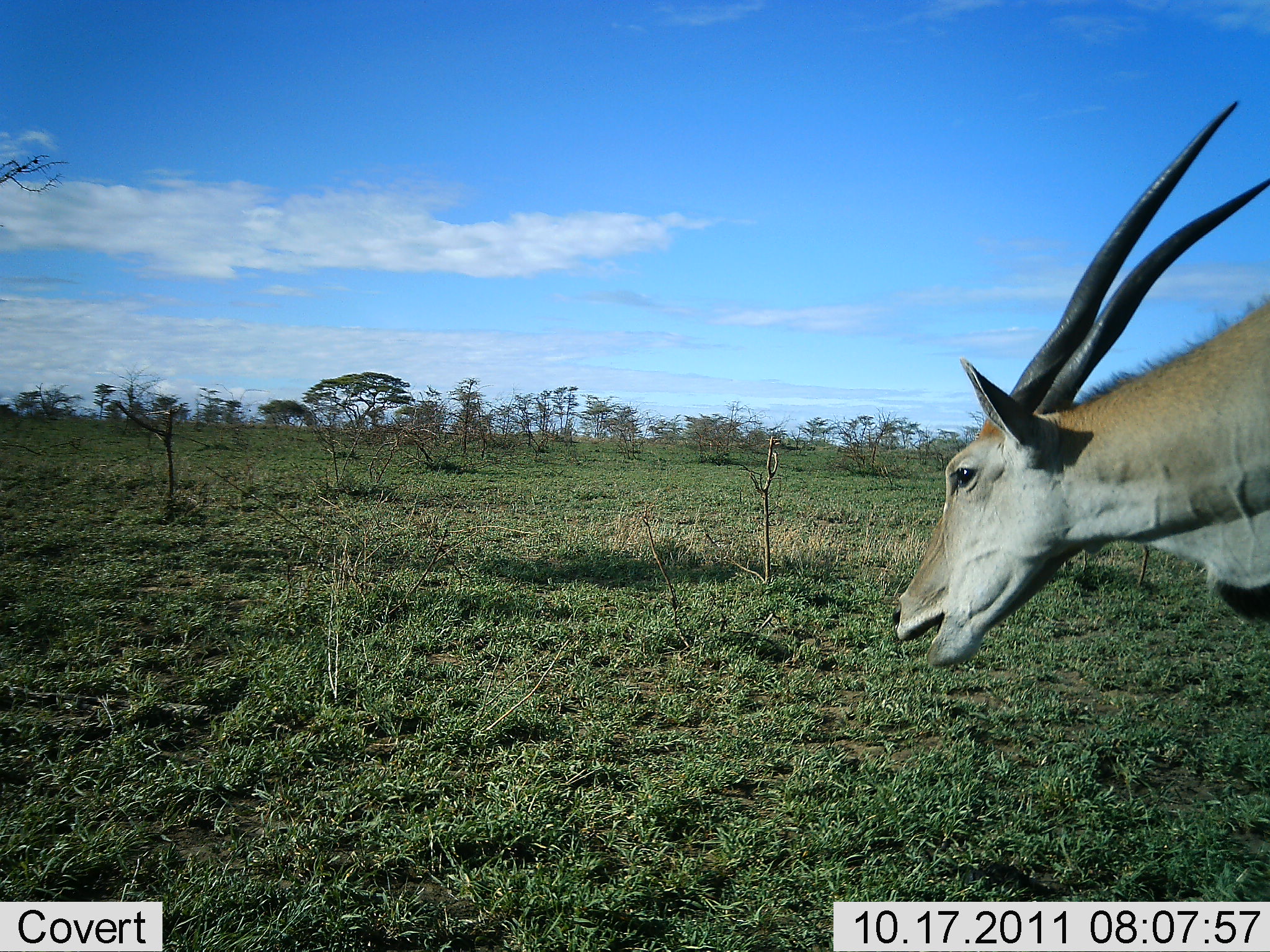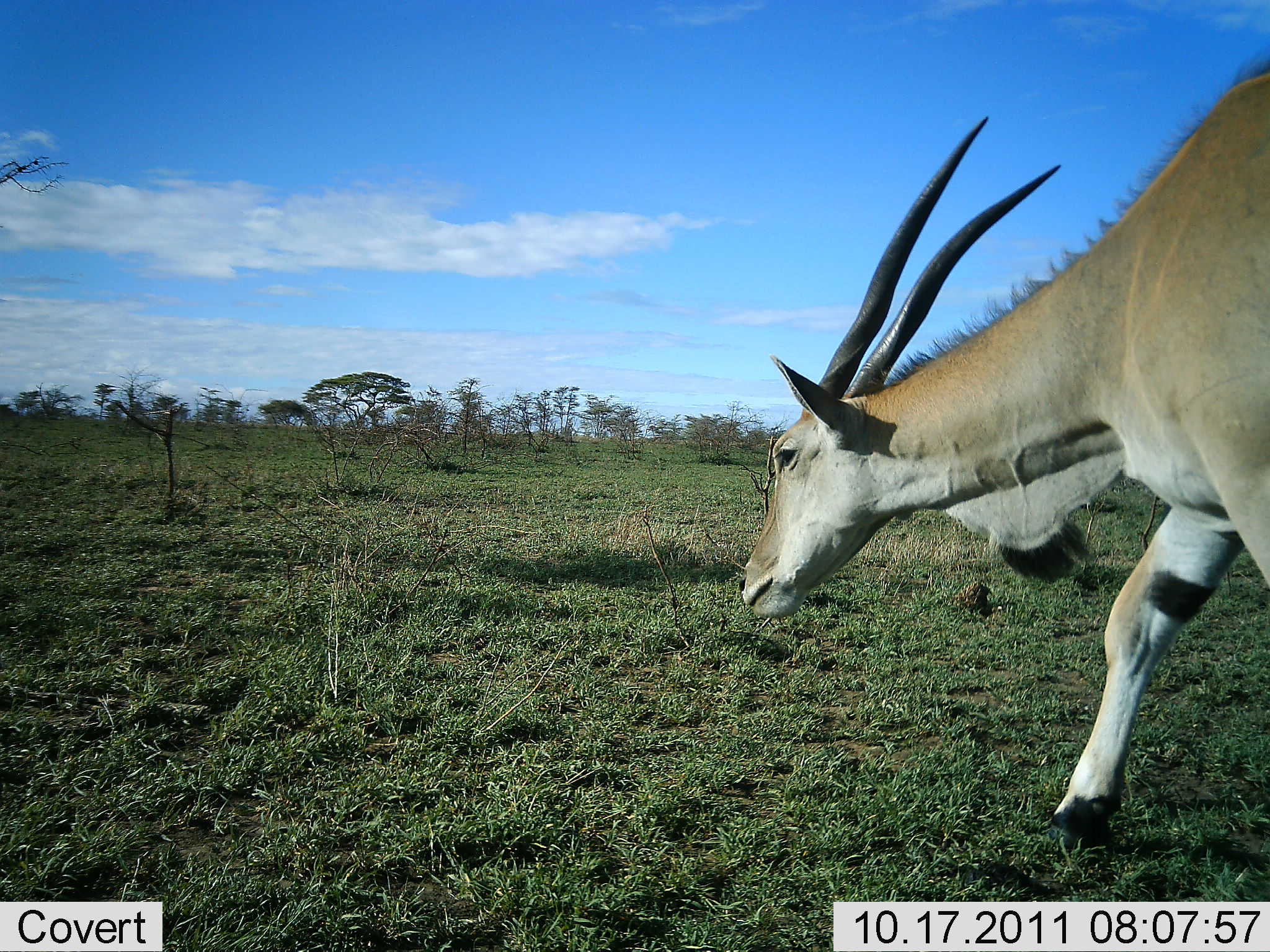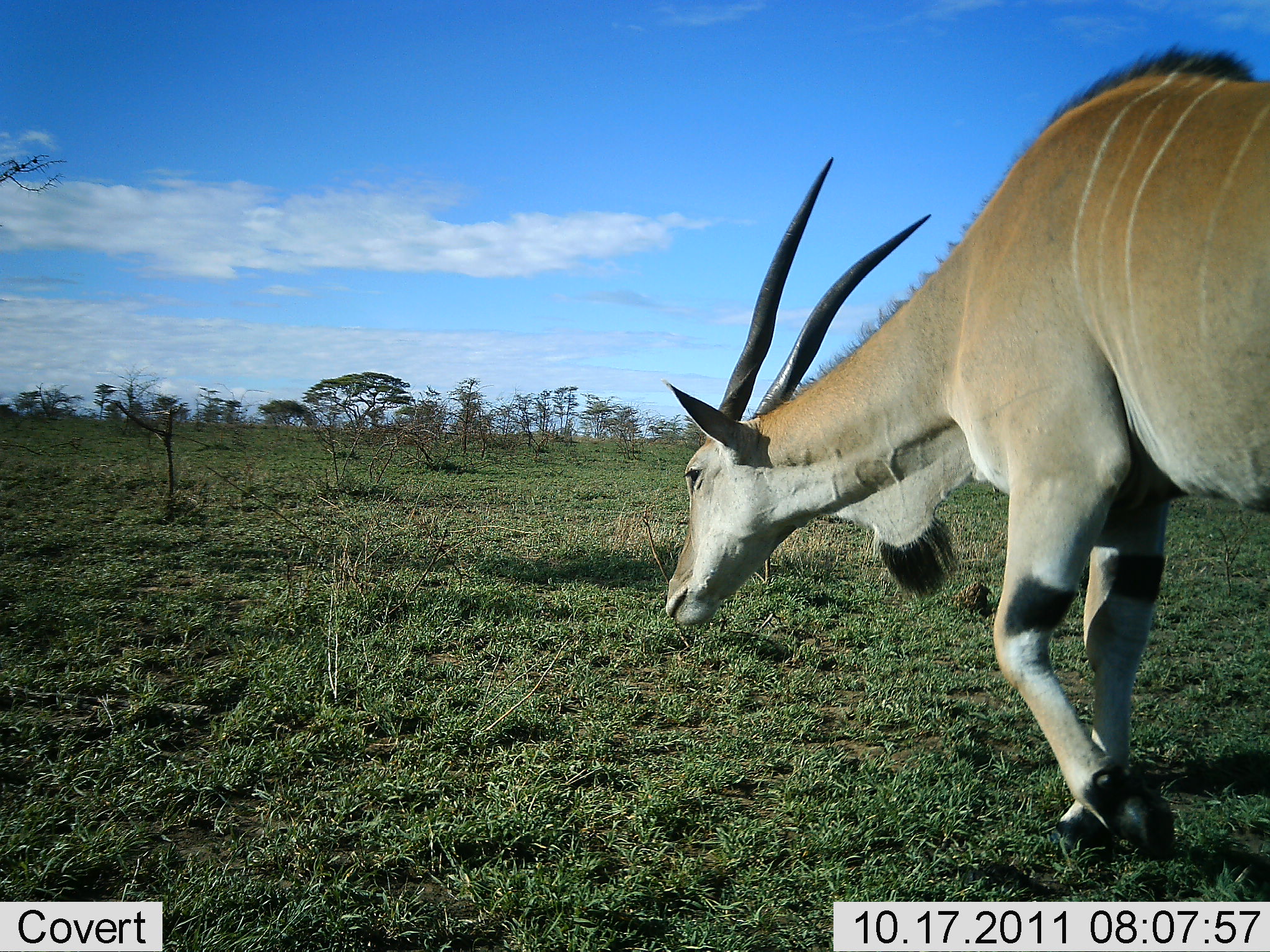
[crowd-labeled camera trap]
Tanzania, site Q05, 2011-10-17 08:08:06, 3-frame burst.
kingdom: Animalia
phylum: Chordata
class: Mammalia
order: Artiodactyla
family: Bovidae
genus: Tragelaphus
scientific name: Tragelaphus oryx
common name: eland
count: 1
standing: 0%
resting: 0%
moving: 100%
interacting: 0%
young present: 0%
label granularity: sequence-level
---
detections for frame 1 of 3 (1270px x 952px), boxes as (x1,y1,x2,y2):
animal: (889,102,1270,670)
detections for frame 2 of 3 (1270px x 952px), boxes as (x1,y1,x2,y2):
animal: (738,50,1270,853)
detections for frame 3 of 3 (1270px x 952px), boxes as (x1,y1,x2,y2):
animal: (662,39,1270,864)